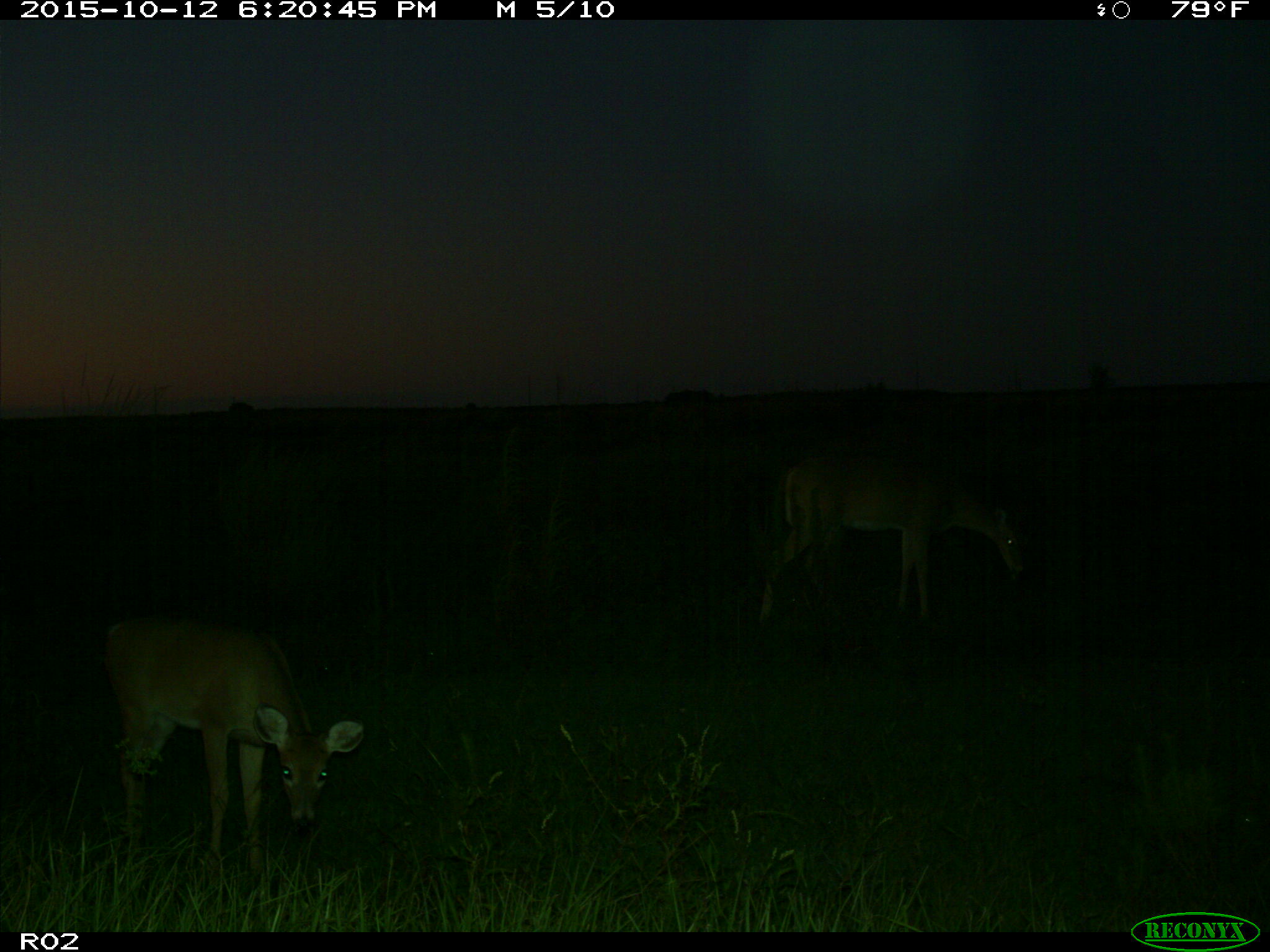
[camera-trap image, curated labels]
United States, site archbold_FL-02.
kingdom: Animalia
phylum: Chordata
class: Mammalia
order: Artiodactyla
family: Cervidae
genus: Odocoileus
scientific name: Odocoileus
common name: deer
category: unidentified deer